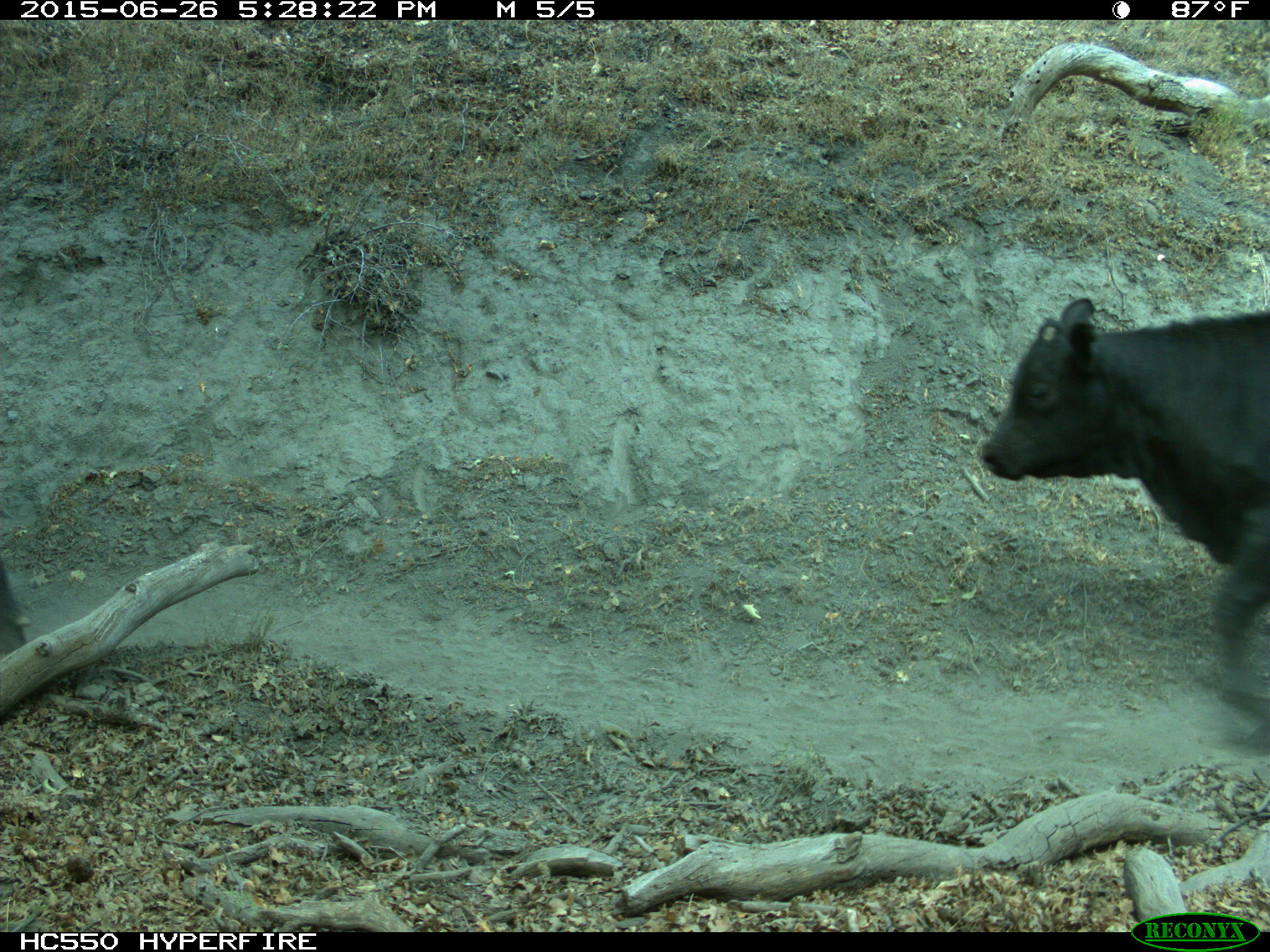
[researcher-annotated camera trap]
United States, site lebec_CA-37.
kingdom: Animalia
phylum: Chordata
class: Mammalia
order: Artiodactyla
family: Bovidae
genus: Bos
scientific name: Bos taurus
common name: domestic cow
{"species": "Bos taurus (domestic cow)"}